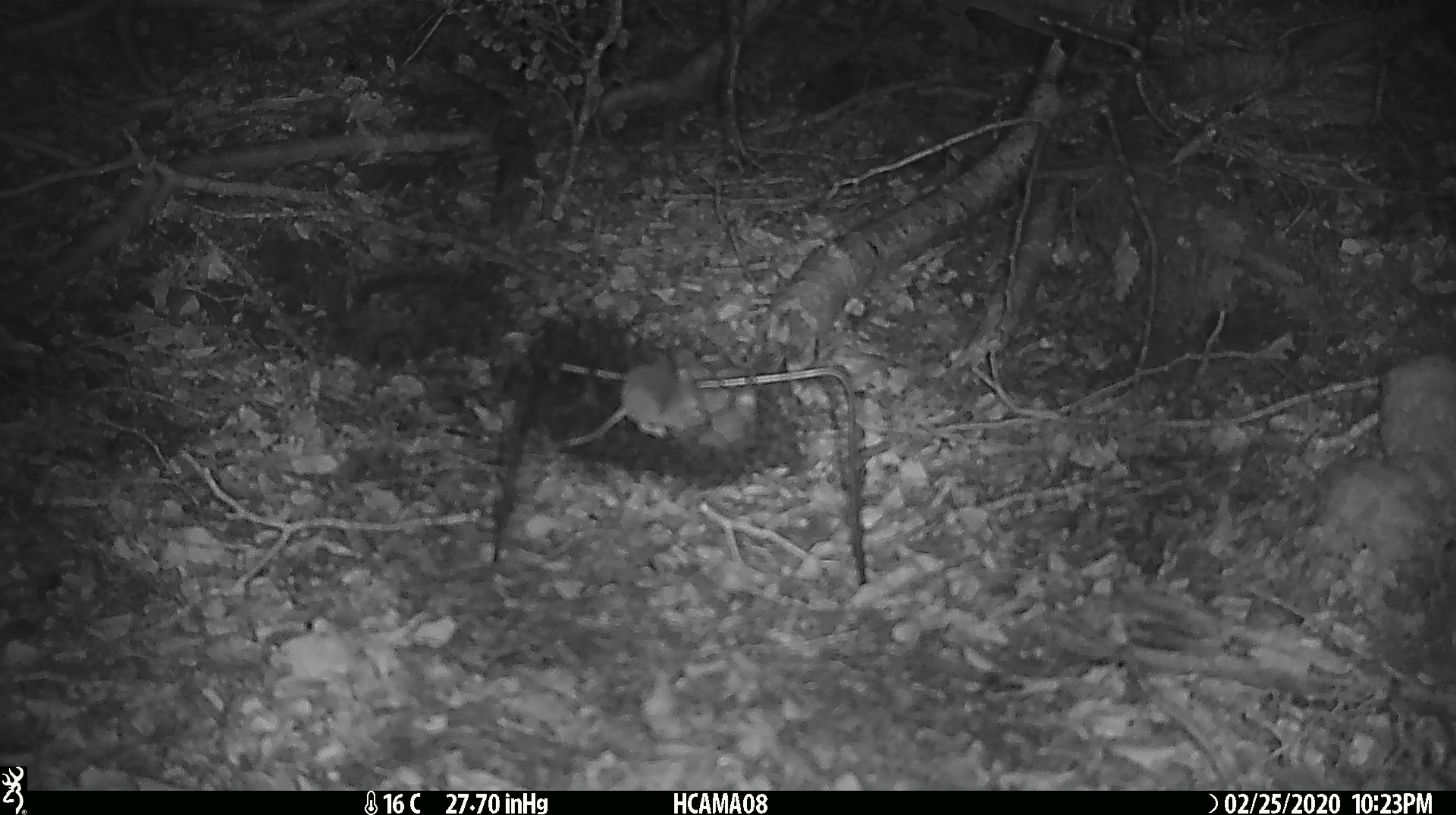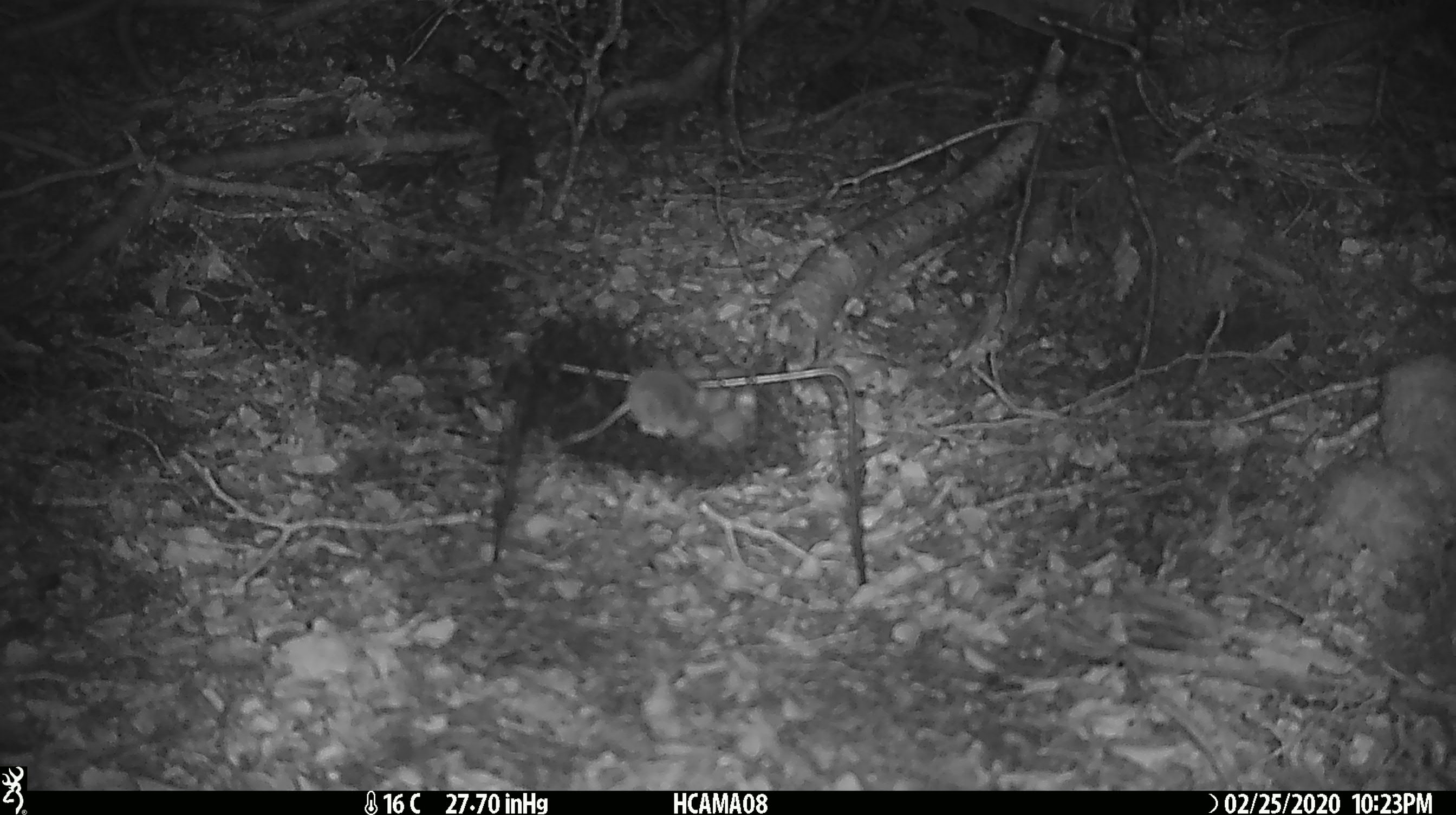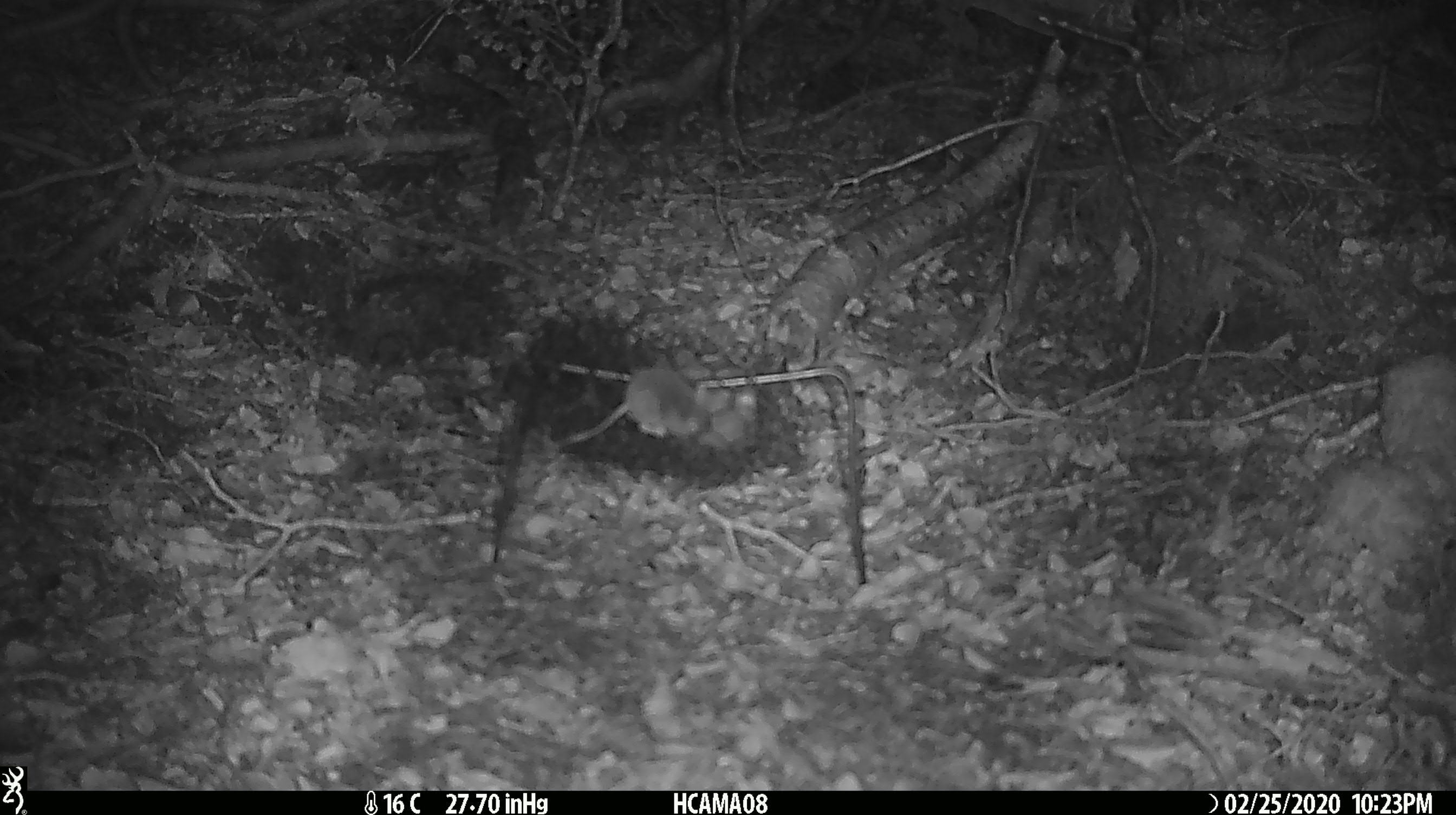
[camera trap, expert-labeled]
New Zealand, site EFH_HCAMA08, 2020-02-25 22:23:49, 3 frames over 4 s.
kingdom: Animalia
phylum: Chordata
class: Mammalia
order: Rodentia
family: Muridae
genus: Mus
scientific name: Mus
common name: mouse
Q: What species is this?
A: Mouse (Mus).